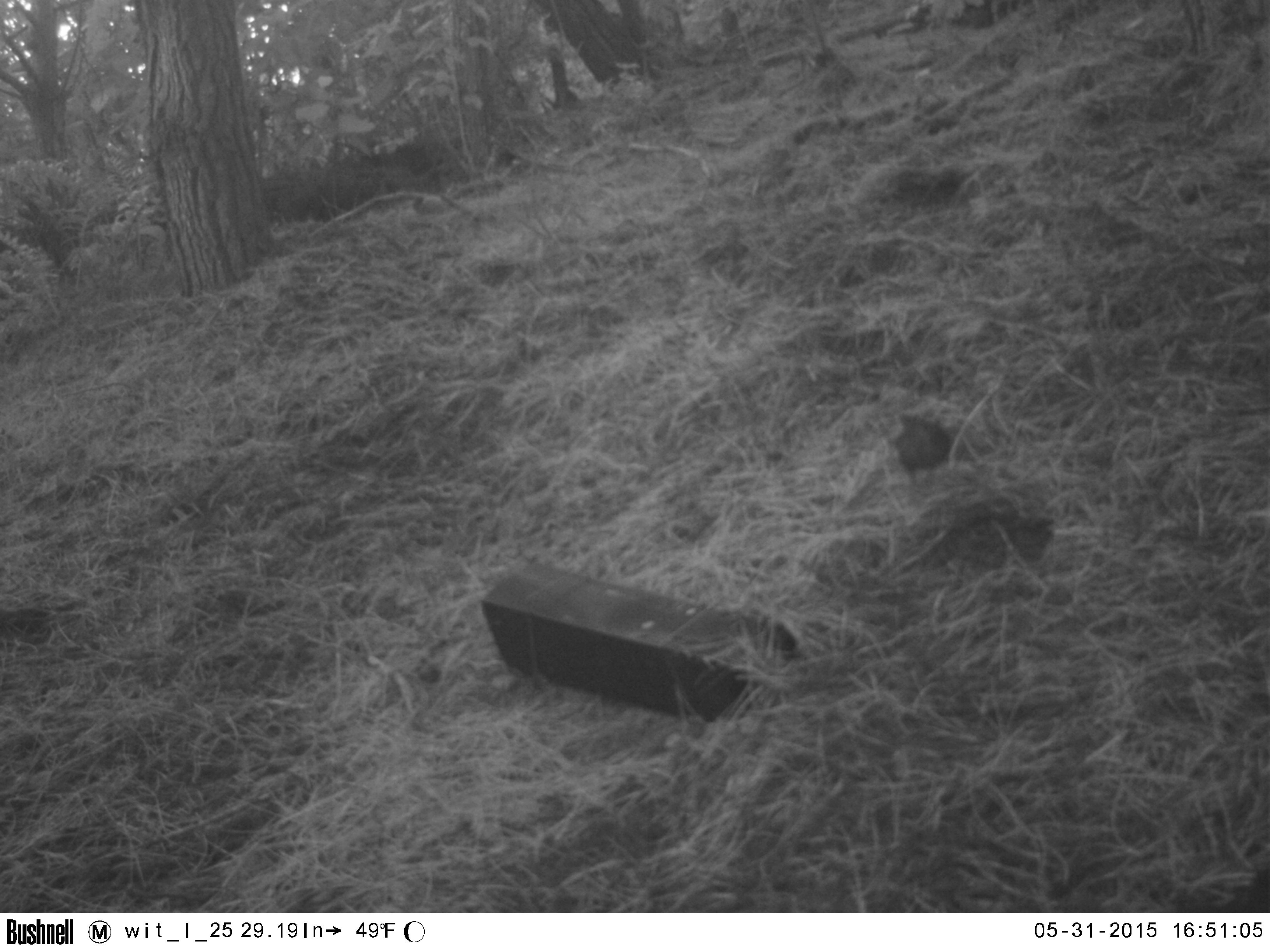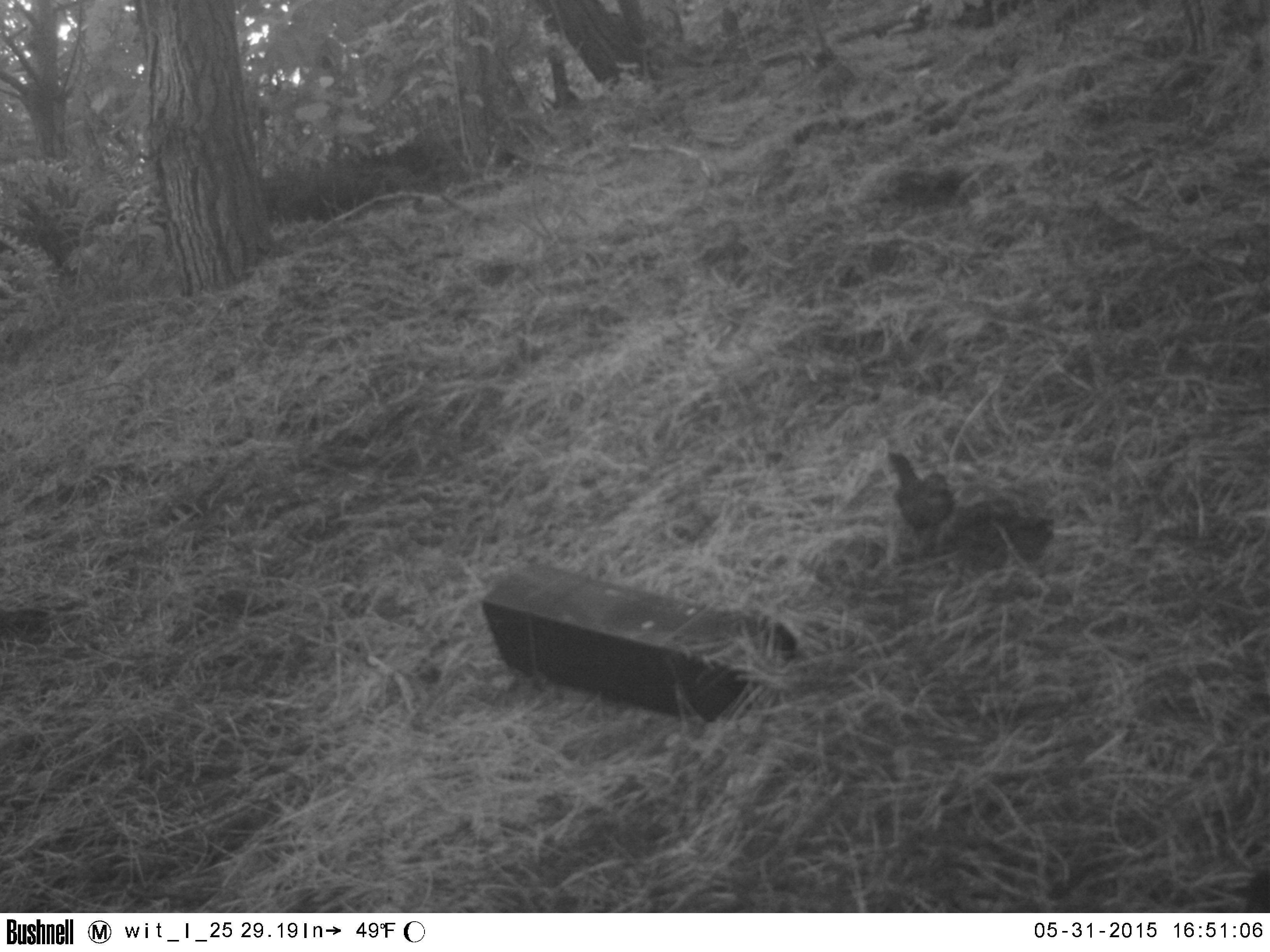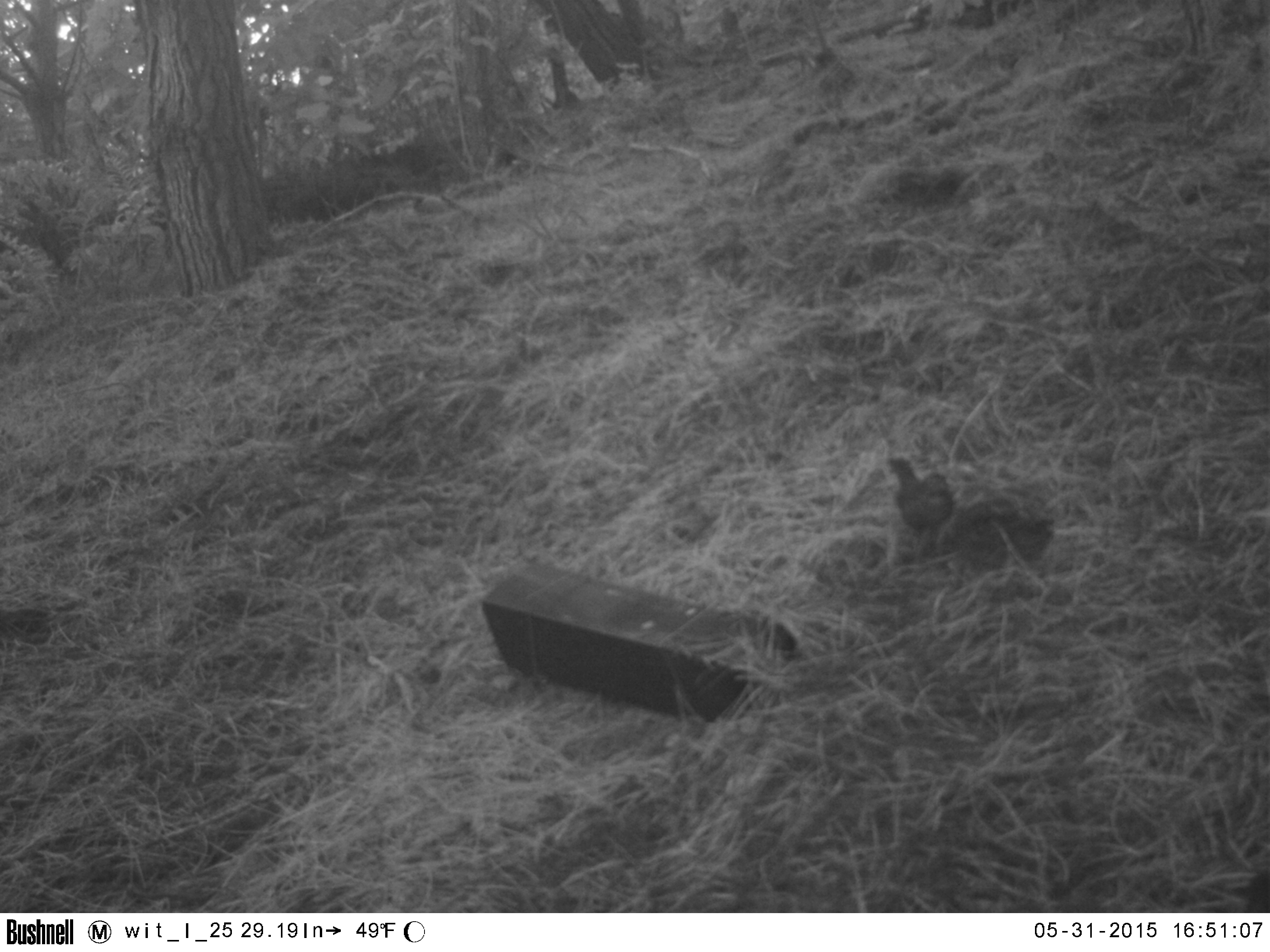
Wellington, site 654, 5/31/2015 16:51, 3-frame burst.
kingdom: Animalia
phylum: Chordata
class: Aves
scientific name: Aves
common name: bird